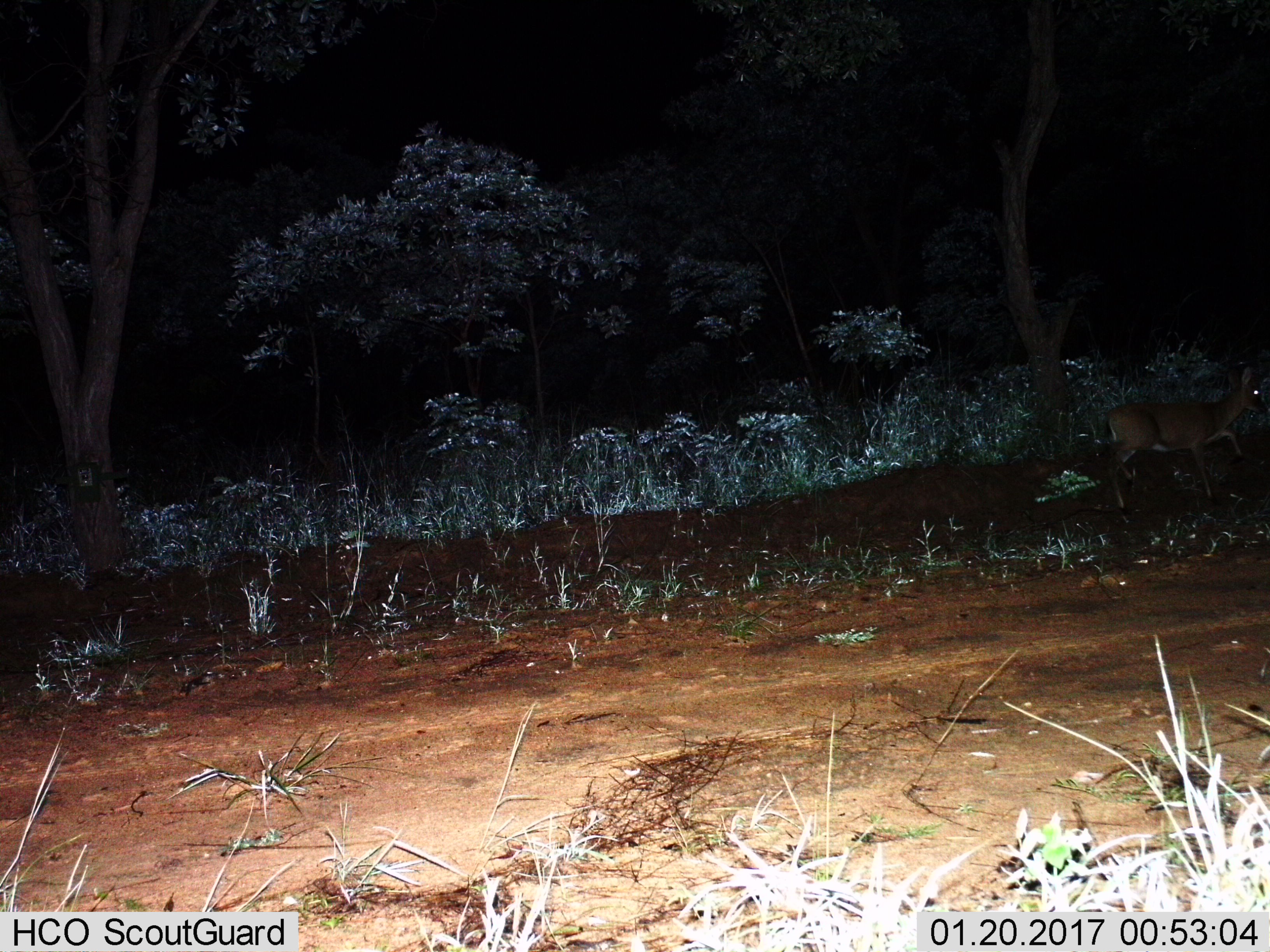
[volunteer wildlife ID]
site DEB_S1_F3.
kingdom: Animalia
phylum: Chordata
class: Mammalia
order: Artiodactyla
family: Bovidae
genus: Sylvicapra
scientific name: Sylvicapra grimmia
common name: common duiker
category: duikercommongrey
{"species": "duikercommongrey (common duiker) (Sylvicapra grimmia)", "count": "1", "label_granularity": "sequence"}